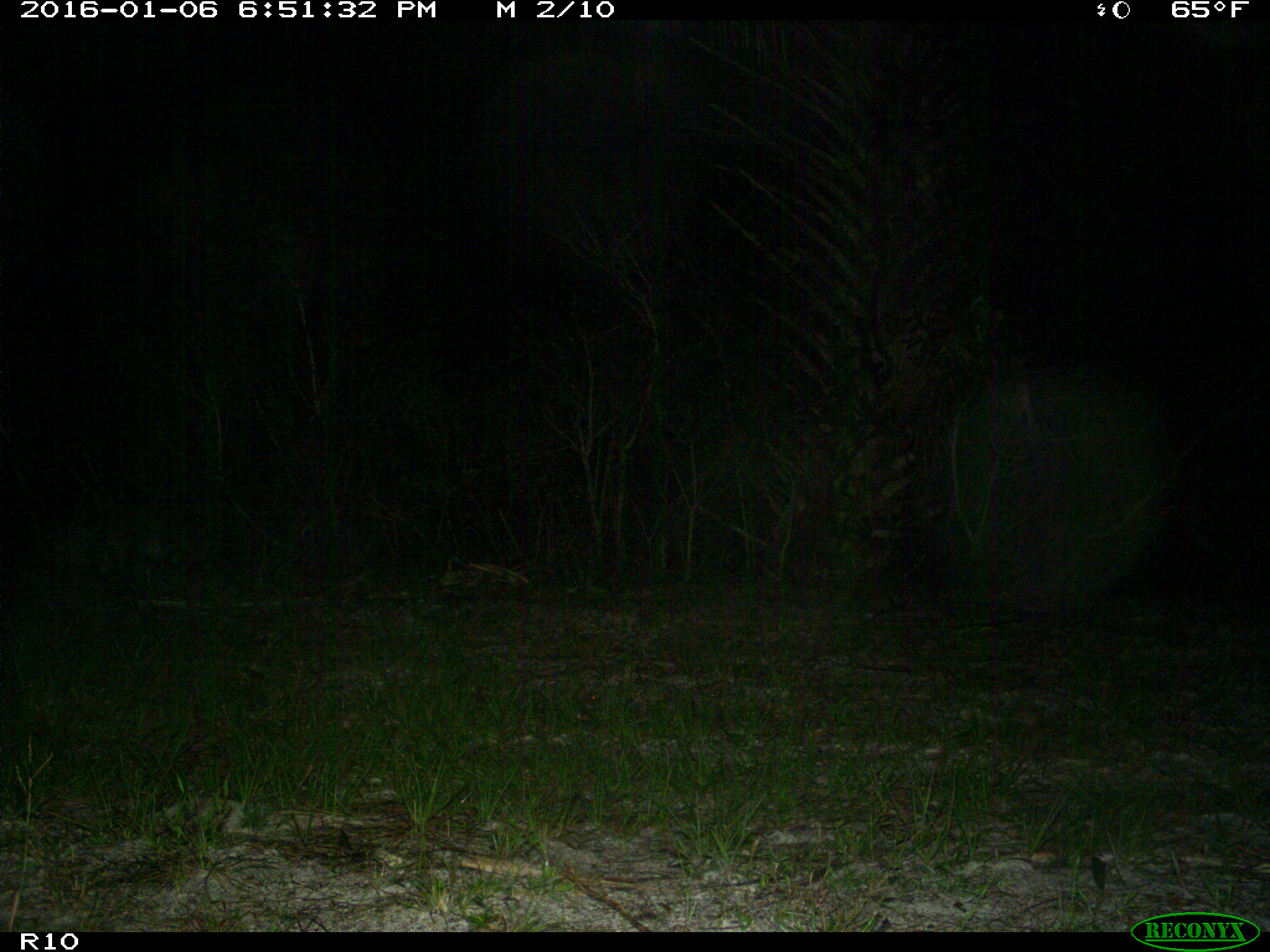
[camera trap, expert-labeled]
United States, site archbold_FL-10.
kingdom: Animalia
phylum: Chordata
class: Mammalia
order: Carnivora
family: Procyonidae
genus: Procyon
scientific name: Procyon lotor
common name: common raccoon